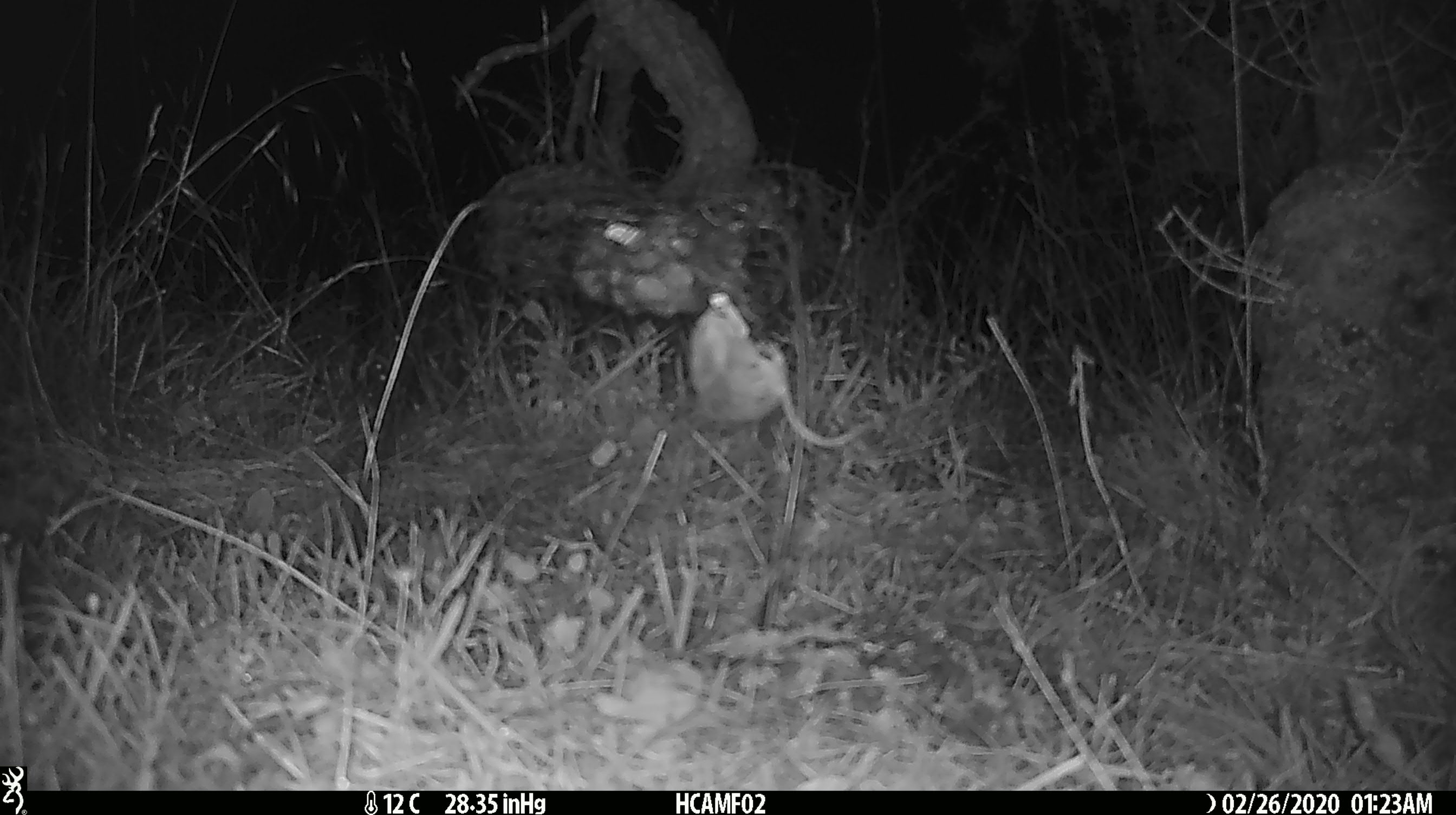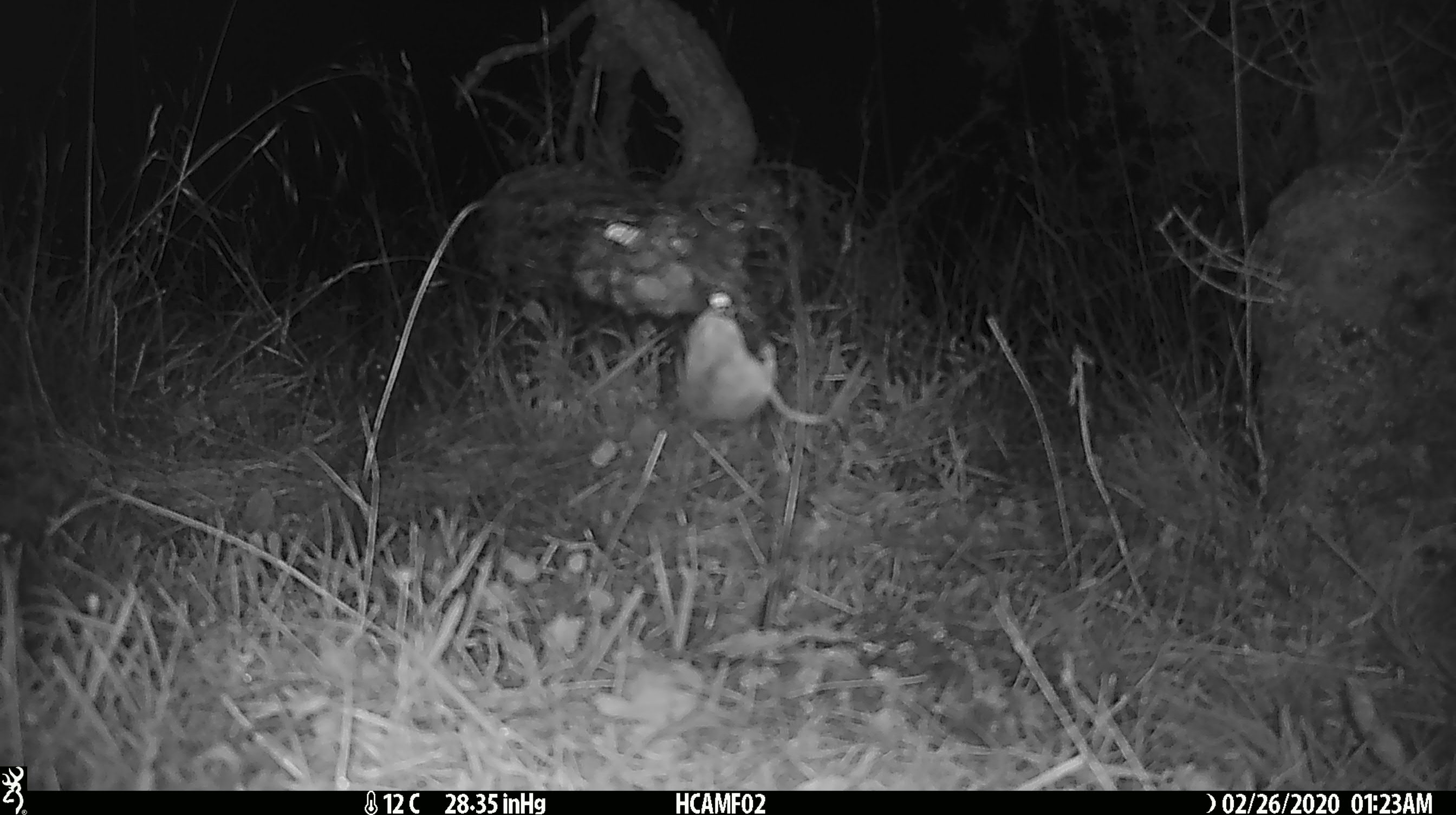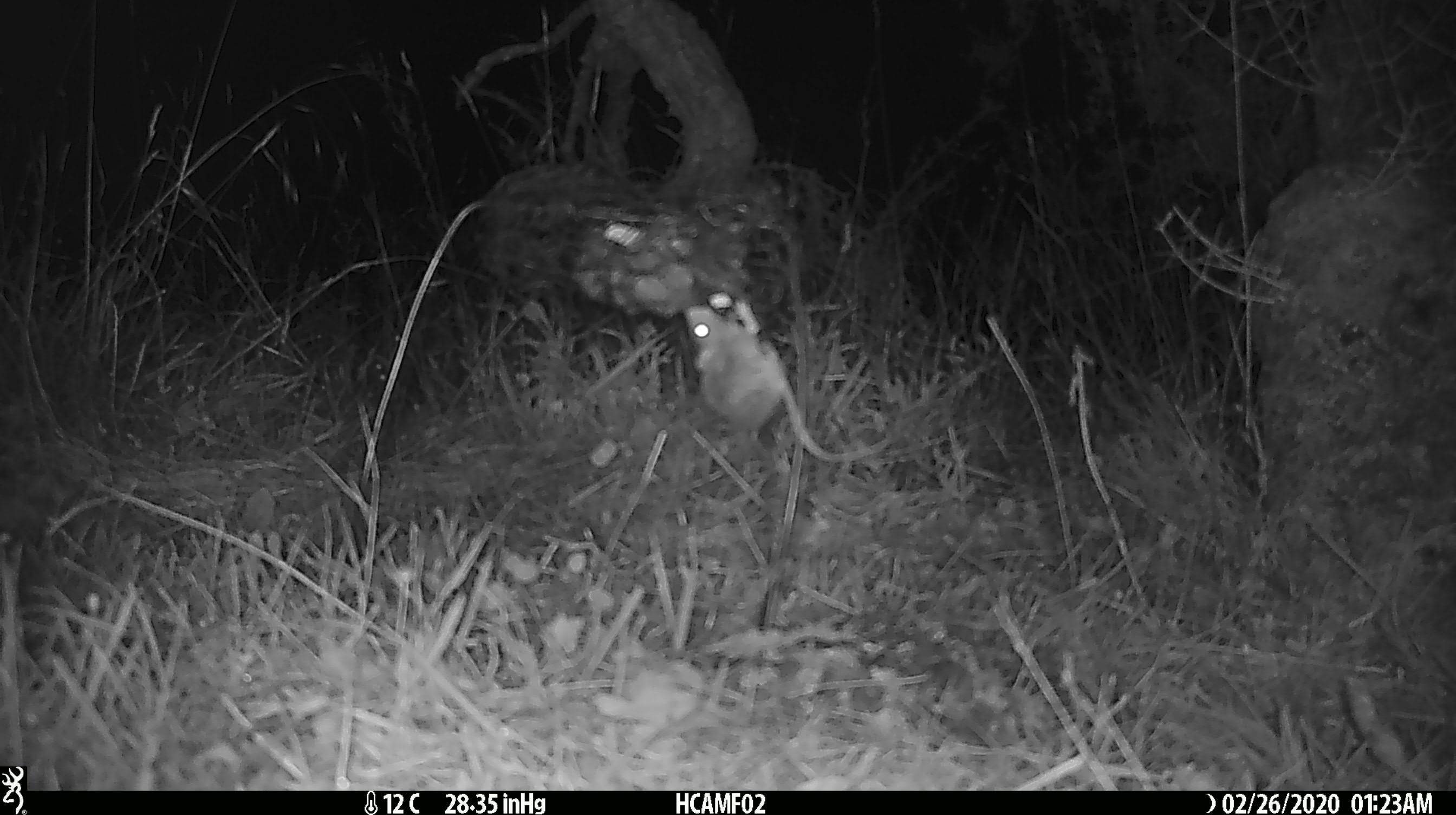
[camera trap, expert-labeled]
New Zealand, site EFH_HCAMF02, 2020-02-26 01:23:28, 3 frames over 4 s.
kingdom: Animalia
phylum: Chordata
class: Mammalia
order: Rodentia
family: Muridae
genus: Mus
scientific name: Mus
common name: mouse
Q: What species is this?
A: Mouse (Mus).